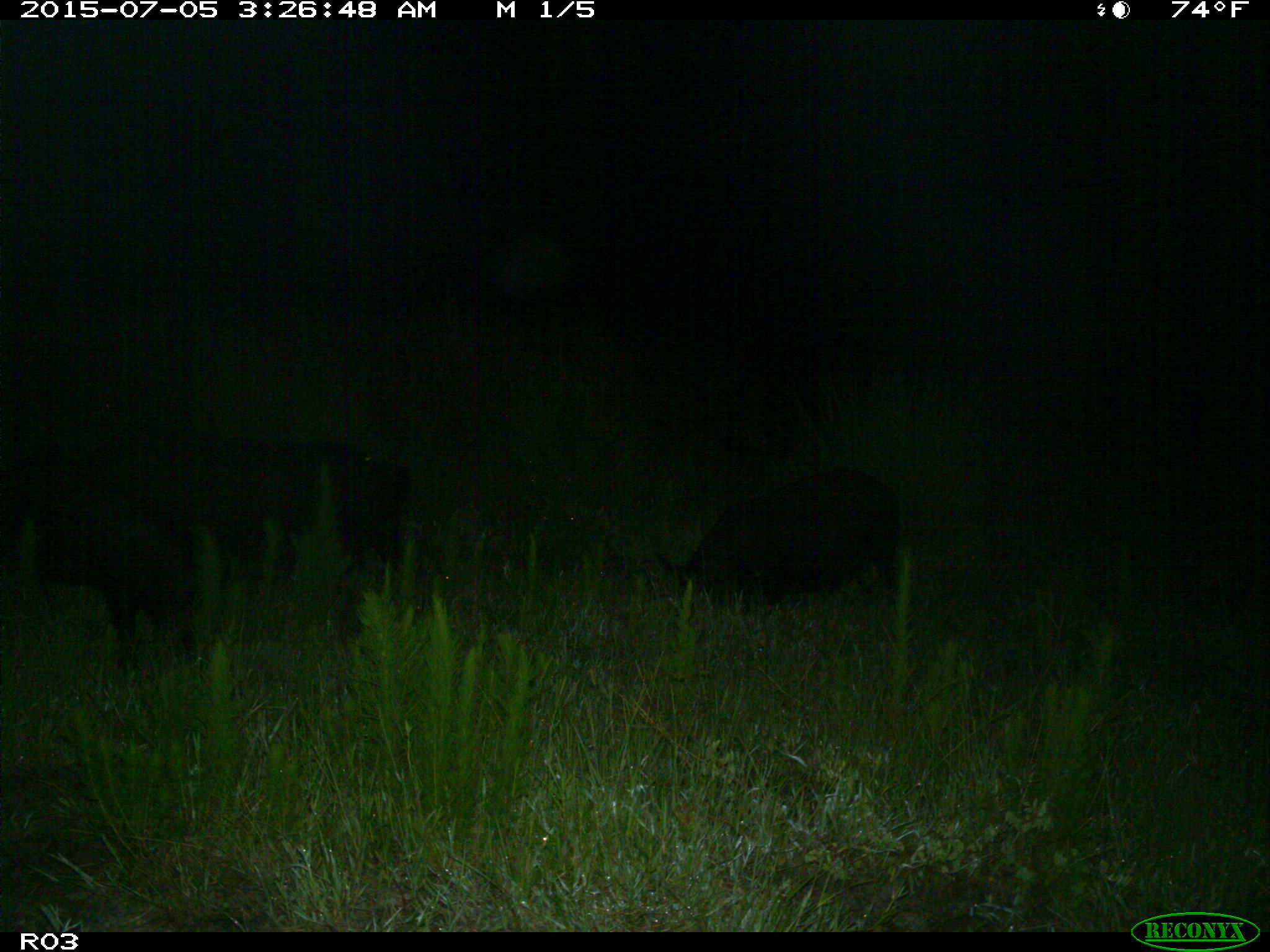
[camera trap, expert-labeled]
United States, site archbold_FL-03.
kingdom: Animalia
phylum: Chordata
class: Mammalia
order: Artiodactyla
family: Suidae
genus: Sus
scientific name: Sus scrofa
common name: wild boar